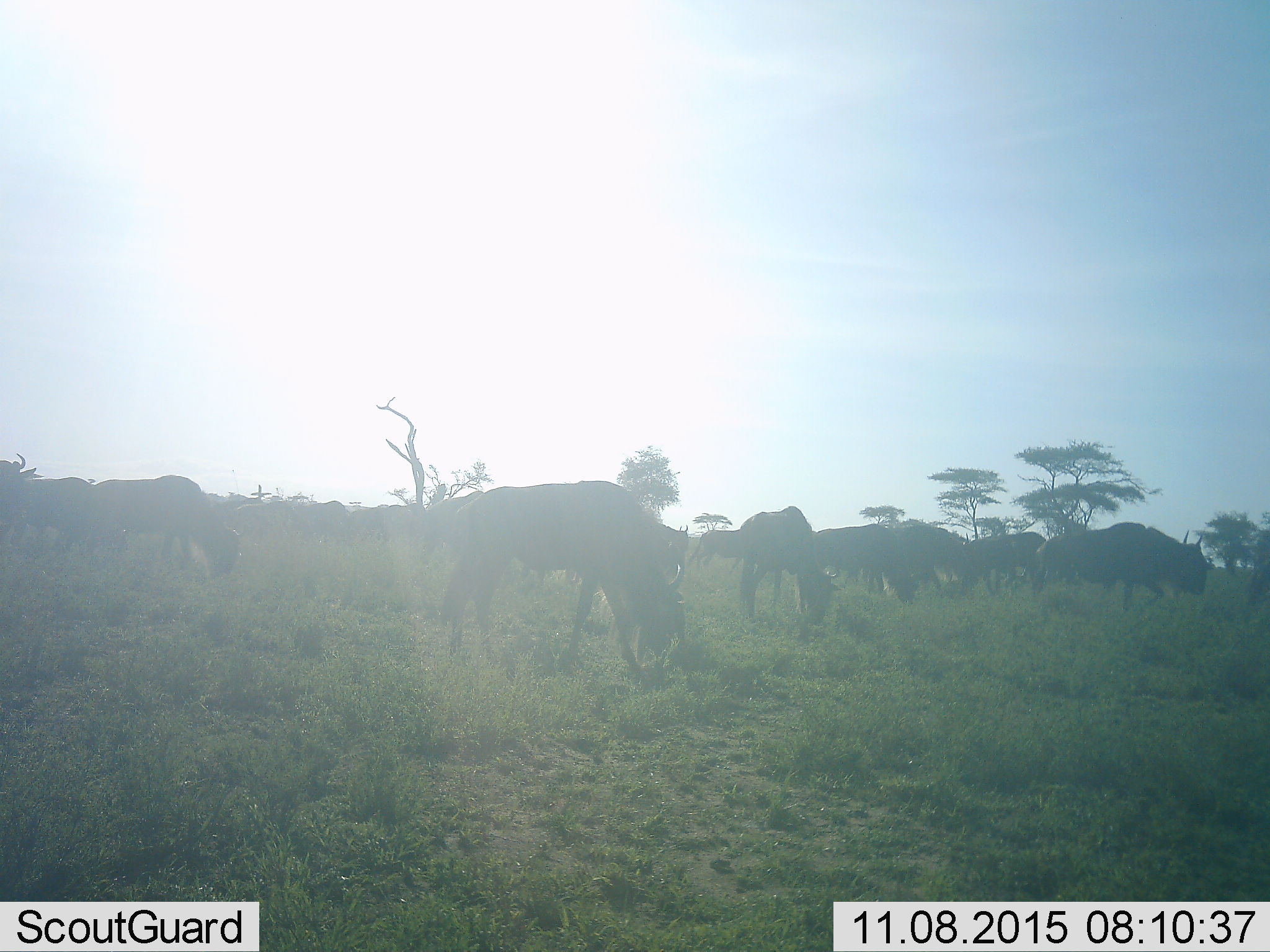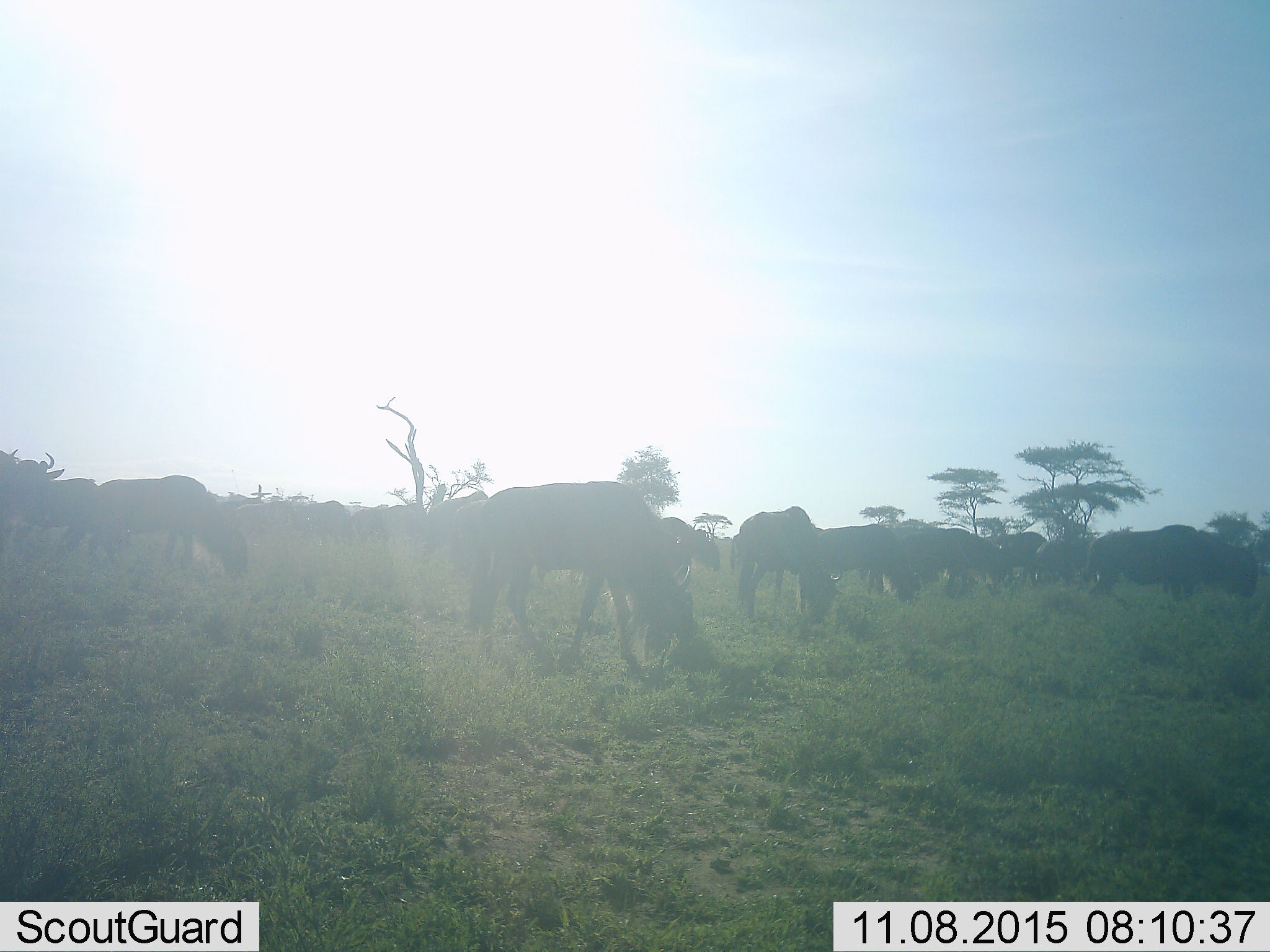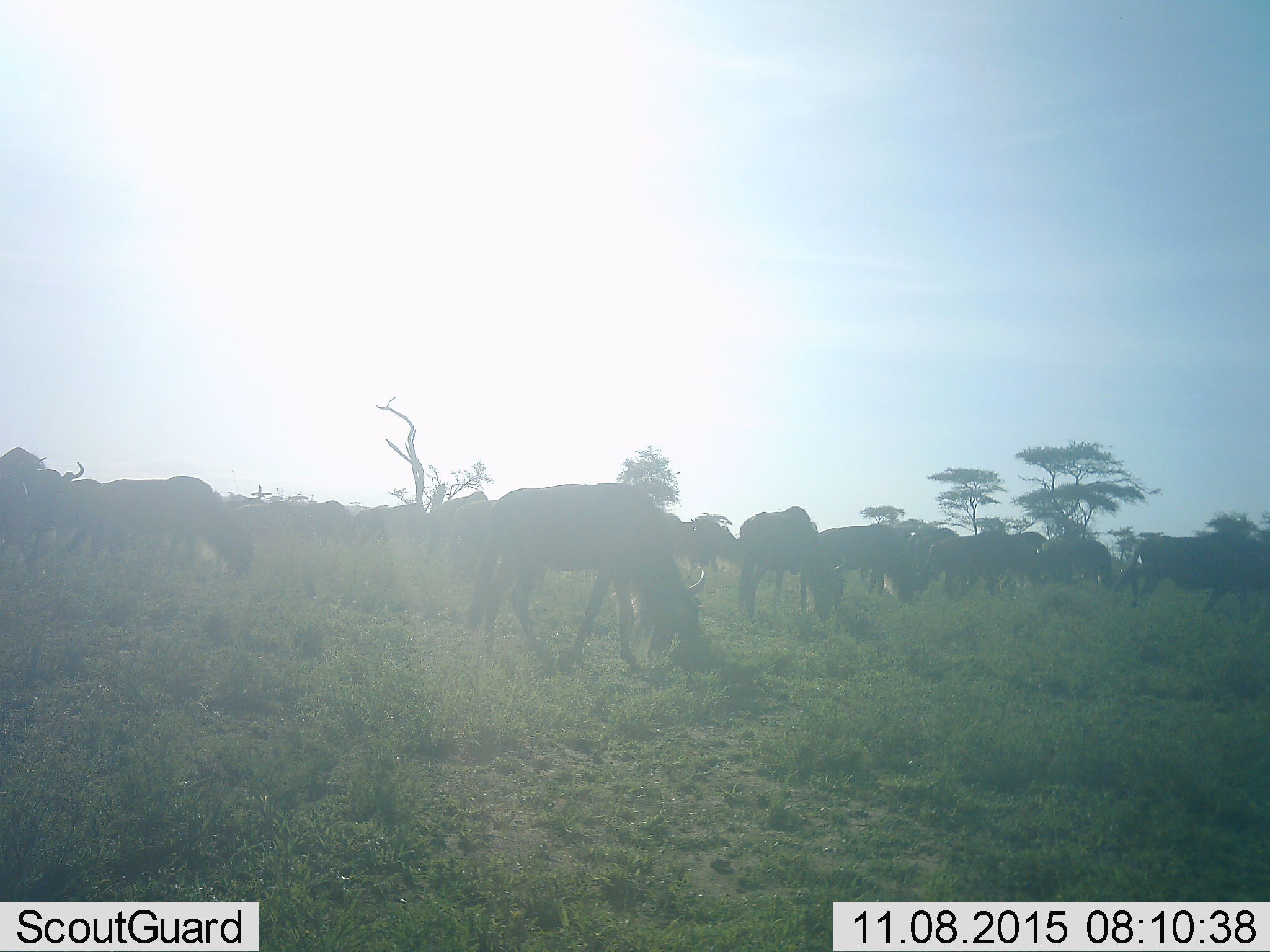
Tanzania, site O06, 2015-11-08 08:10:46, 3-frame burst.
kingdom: Animalia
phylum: Chordata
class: Mammalia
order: Artiodactyla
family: Bovidae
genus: Connochaetes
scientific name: Connochaetes taurinus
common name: blue wildebeest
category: wildebeest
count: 11-50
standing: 20%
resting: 10%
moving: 60%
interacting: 10%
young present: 0%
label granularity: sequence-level